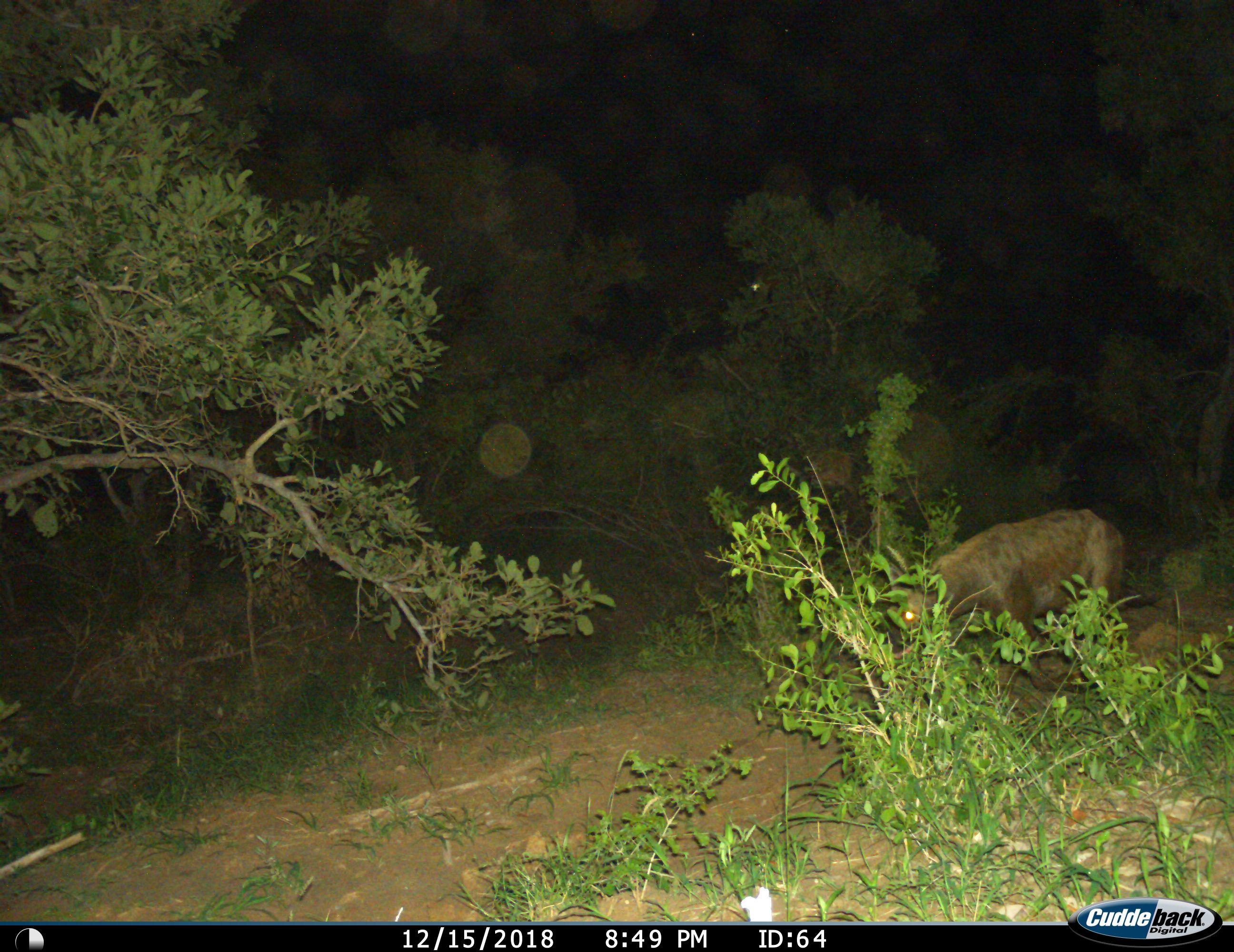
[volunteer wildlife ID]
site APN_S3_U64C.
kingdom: Animalia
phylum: Chordata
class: Mammalia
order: Carnivora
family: Hyaenidae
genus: Crocuta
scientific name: Crocuta crocuta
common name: spotted hyena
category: hyenaspotted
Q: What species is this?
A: Hyenaspotted (spotted hyena) (Crocuta crocuta).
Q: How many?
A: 1.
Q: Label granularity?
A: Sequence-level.